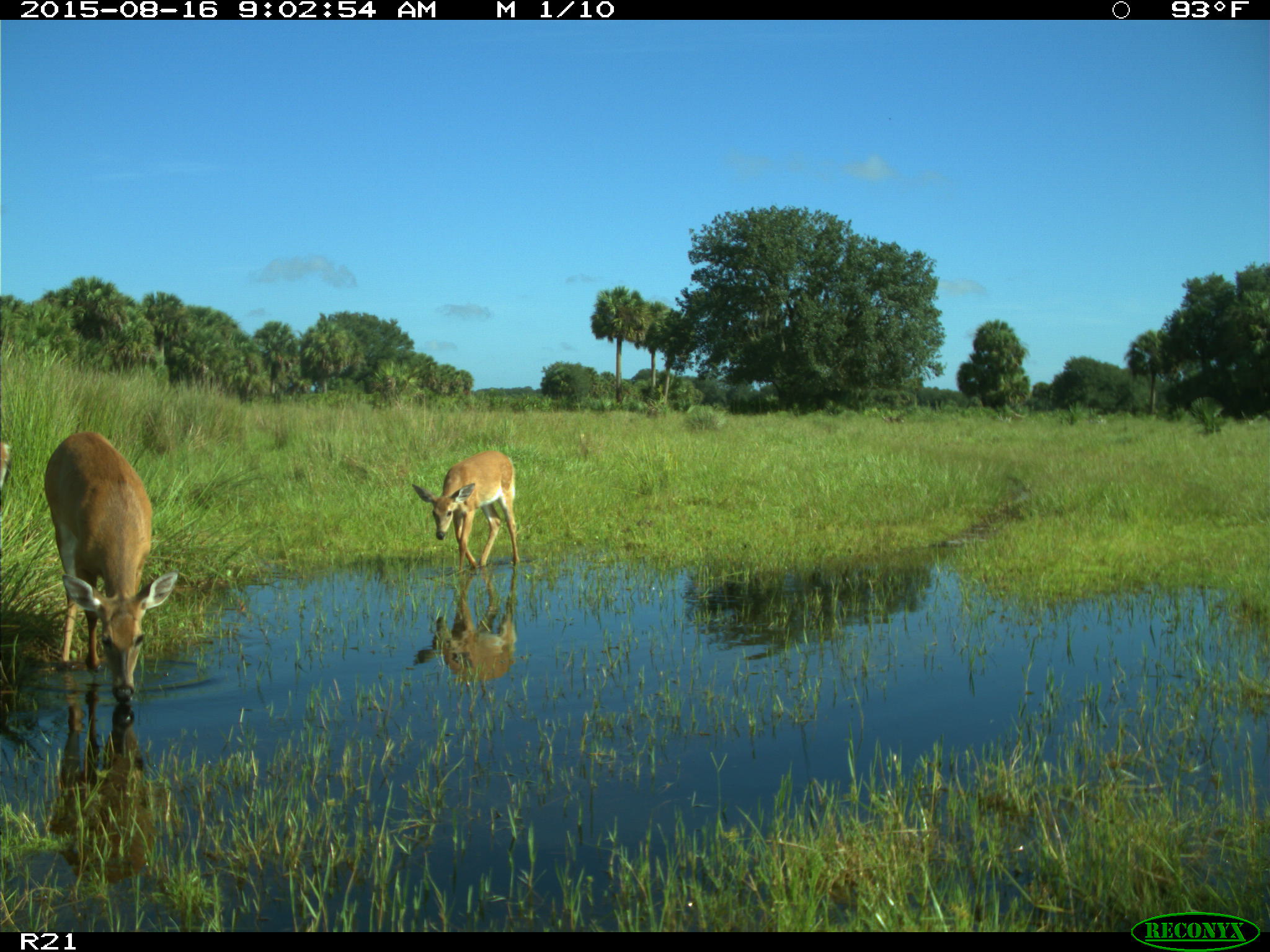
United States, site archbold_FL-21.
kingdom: Animalia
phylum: Chordata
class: Mammalia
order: Artiodactyla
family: Cervidae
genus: Odocoileus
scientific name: Odocoileus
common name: deer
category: unidentified deer